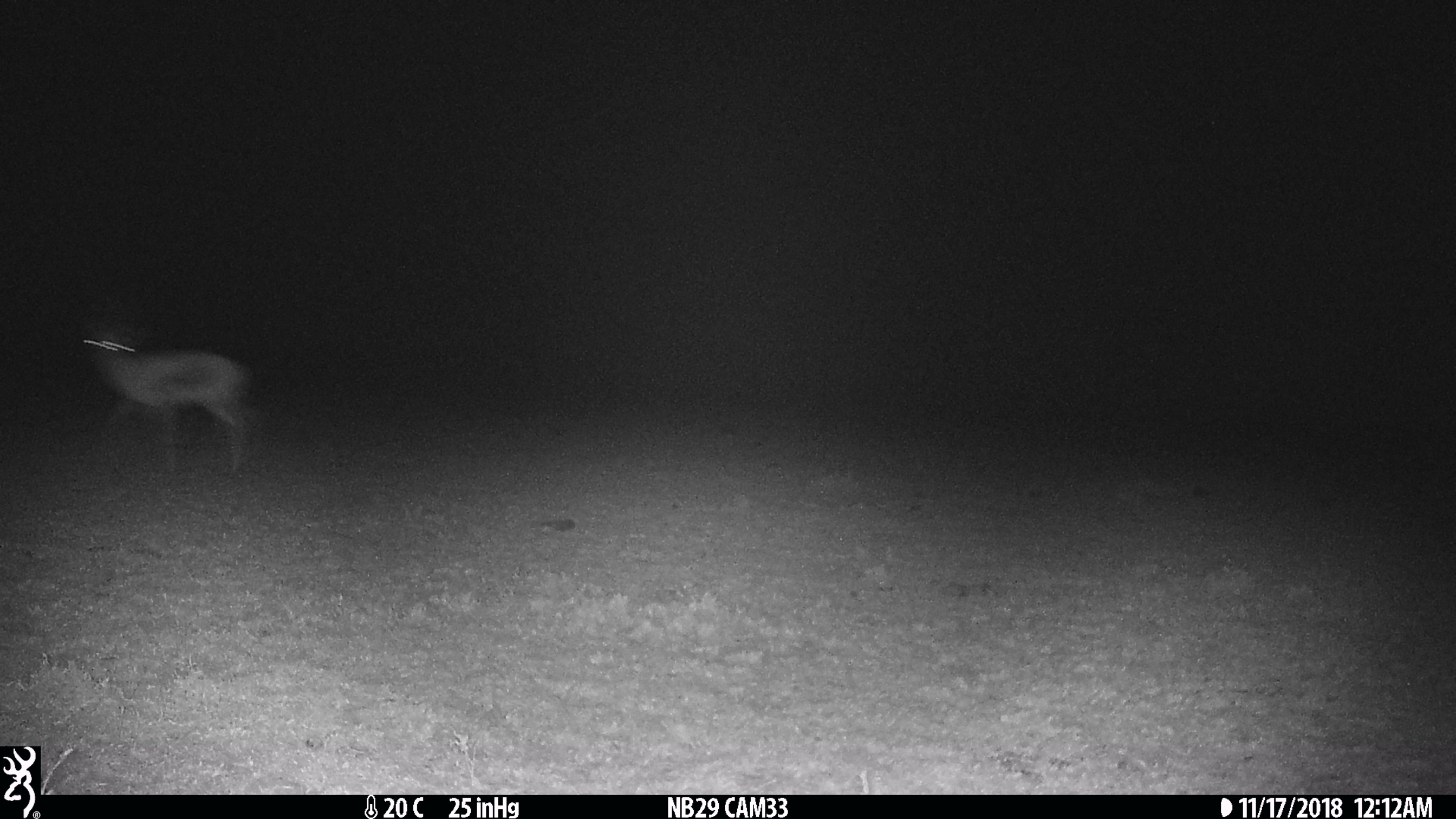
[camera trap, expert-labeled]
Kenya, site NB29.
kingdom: Animalia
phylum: Chordata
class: Mammalia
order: Artiodactyla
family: Bovidae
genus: Eudorcas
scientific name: Eudorcas thomsonii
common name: thomon's gazelle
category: gazelle thomsons